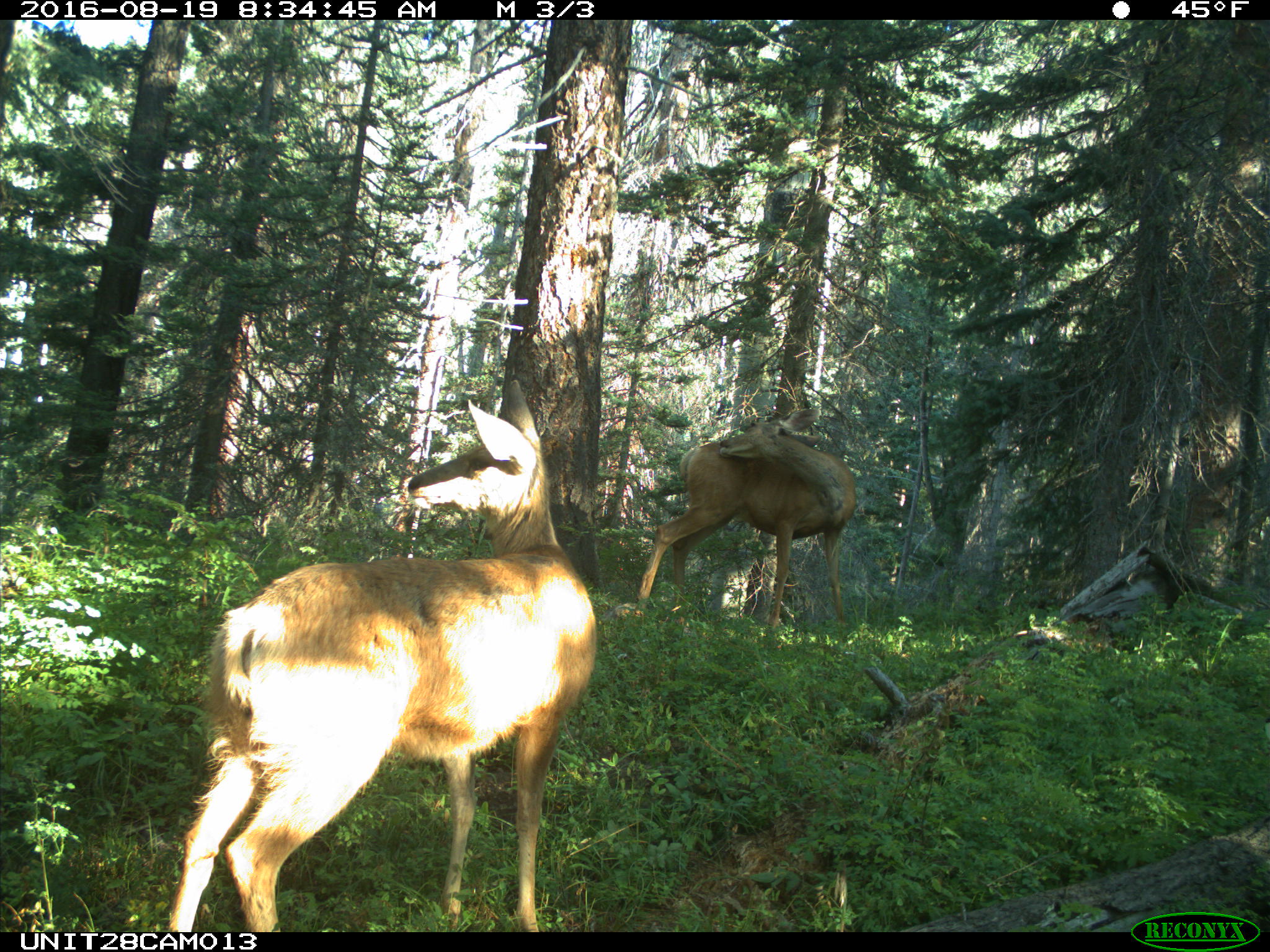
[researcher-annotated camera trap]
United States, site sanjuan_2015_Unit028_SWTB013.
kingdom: Animalia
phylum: Chordata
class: Mammalia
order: Artiodactyla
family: Cervidae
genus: Odocoileus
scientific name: Odocoileus hemionus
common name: mule deer